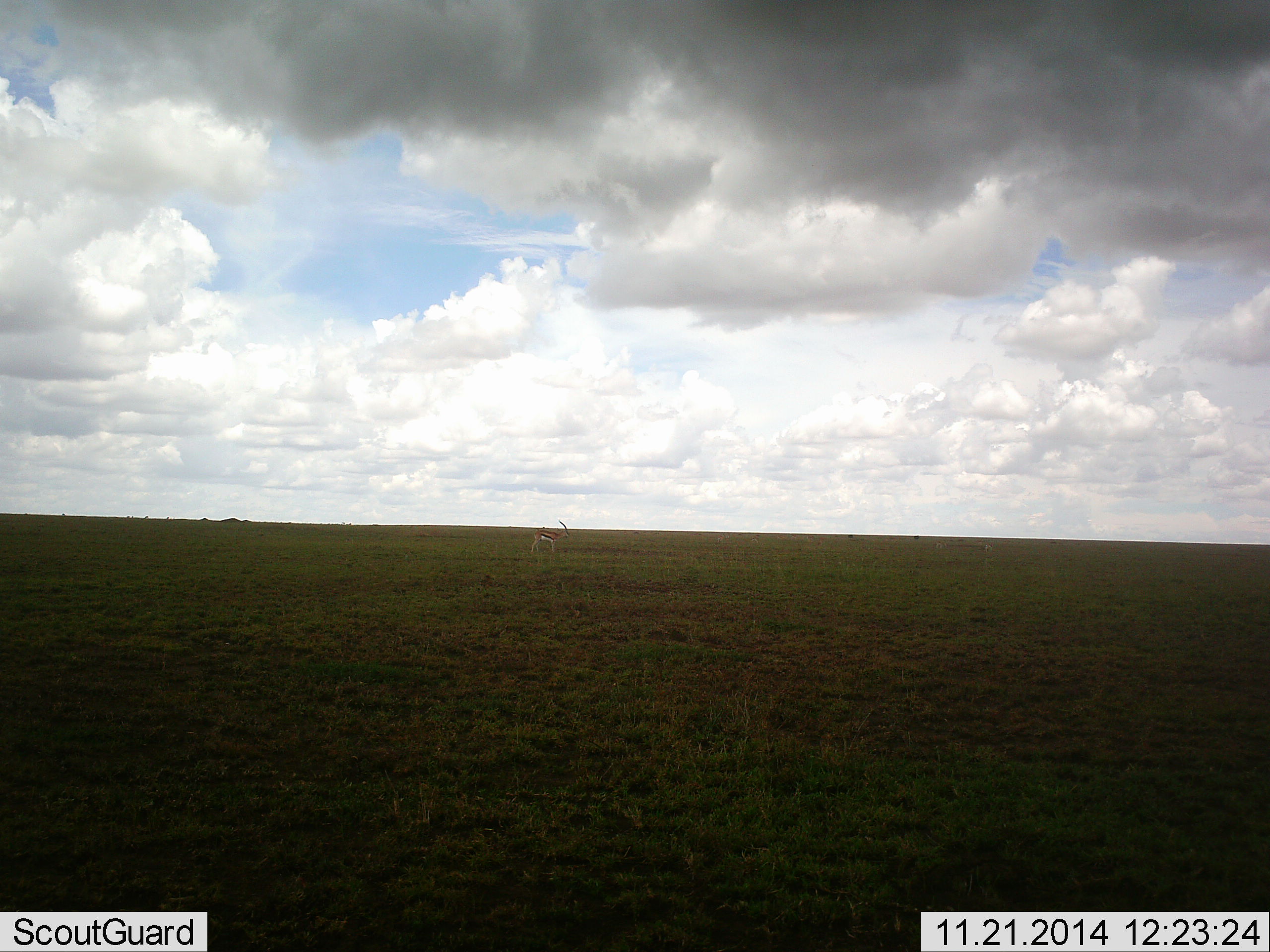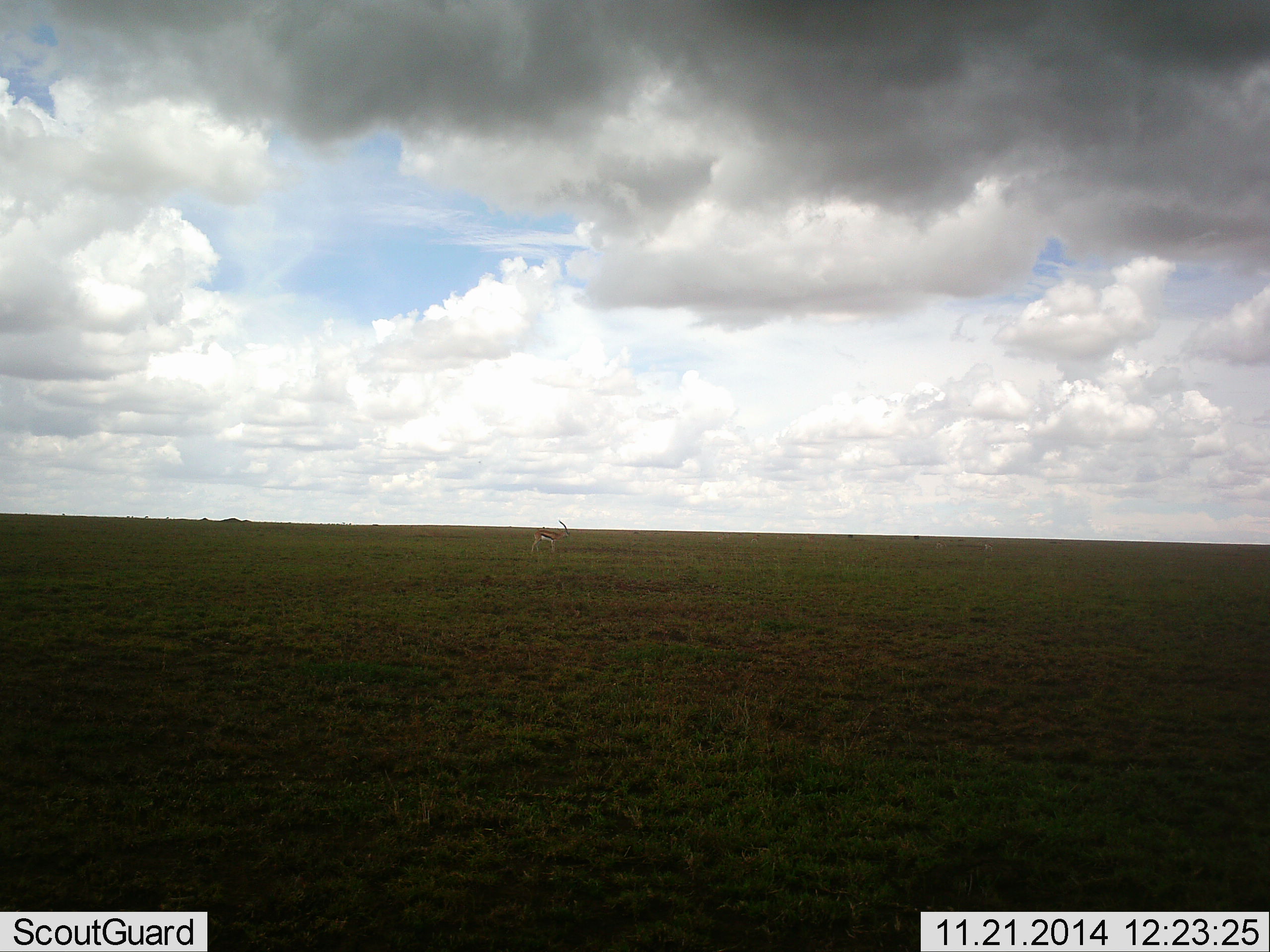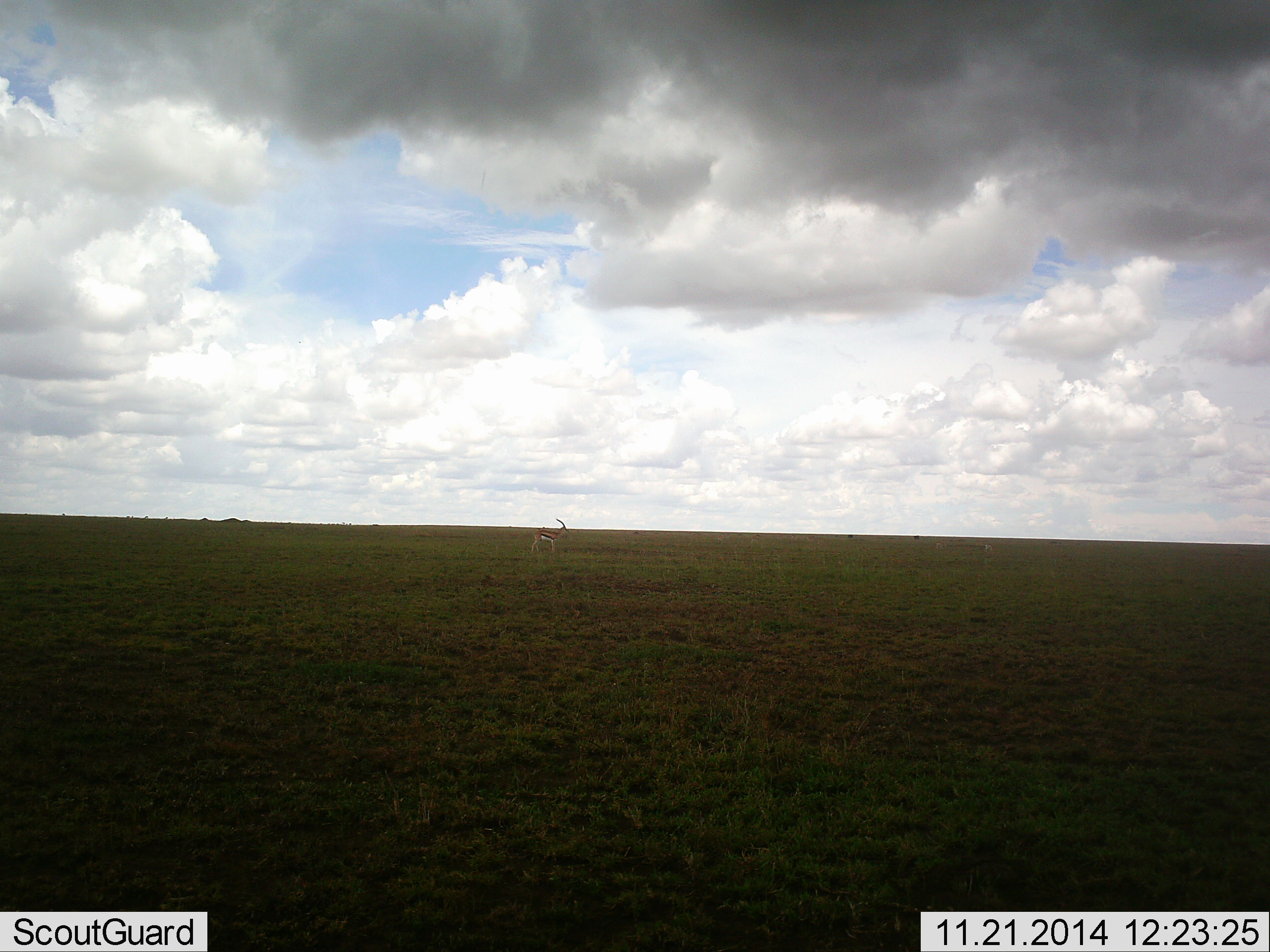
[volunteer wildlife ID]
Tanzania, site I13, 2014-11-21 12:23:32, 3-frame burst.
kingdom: Animalia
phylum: Chordata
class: Mammalia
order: Artiodactyla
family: Bovidae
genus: Eudorcas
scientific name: Eudorcas thomsonii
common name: thomson's gazelle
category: gazellethomsons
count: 1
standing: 89%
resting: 0%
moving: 11%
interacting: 0%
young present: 0%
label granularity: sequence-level